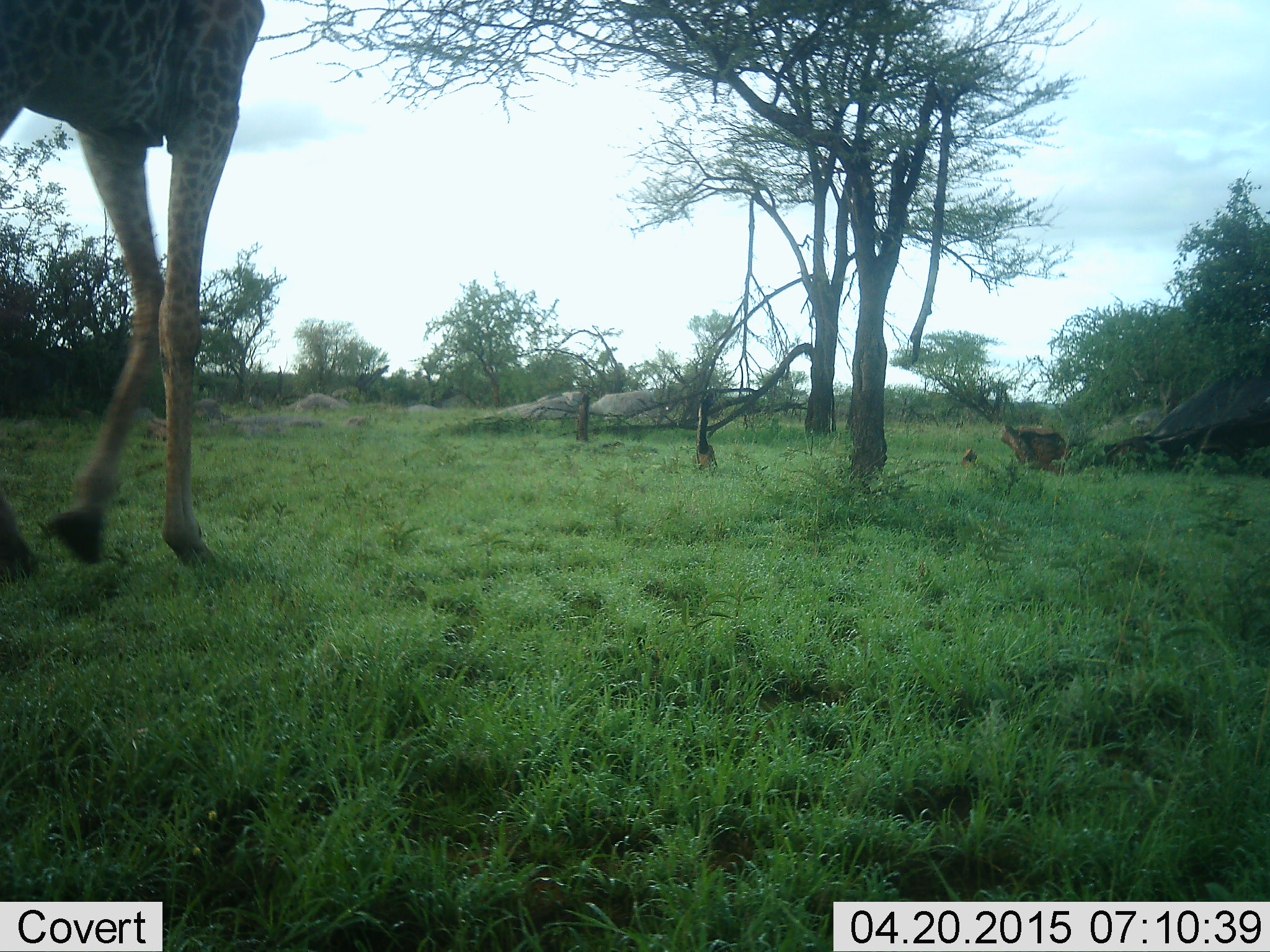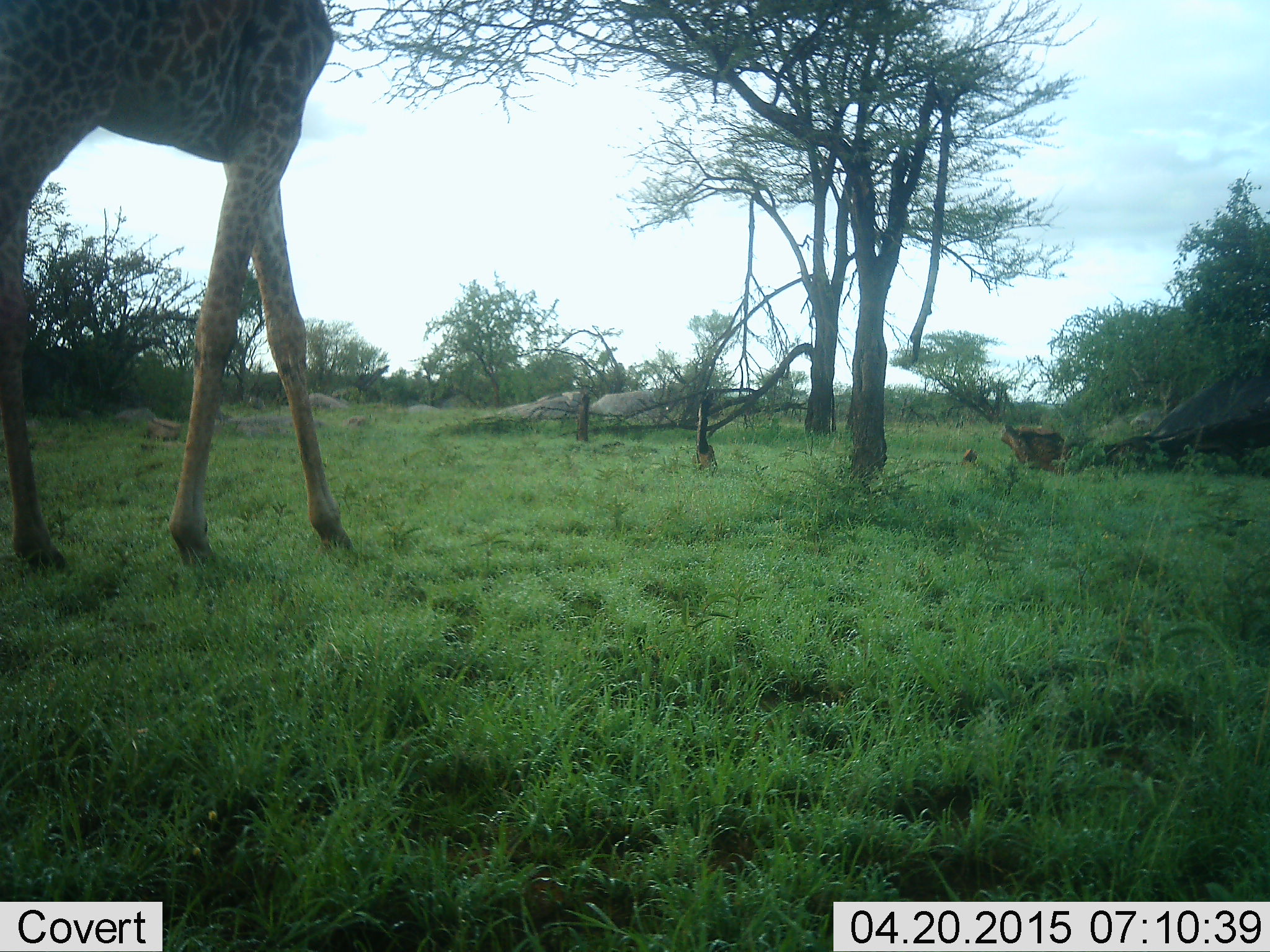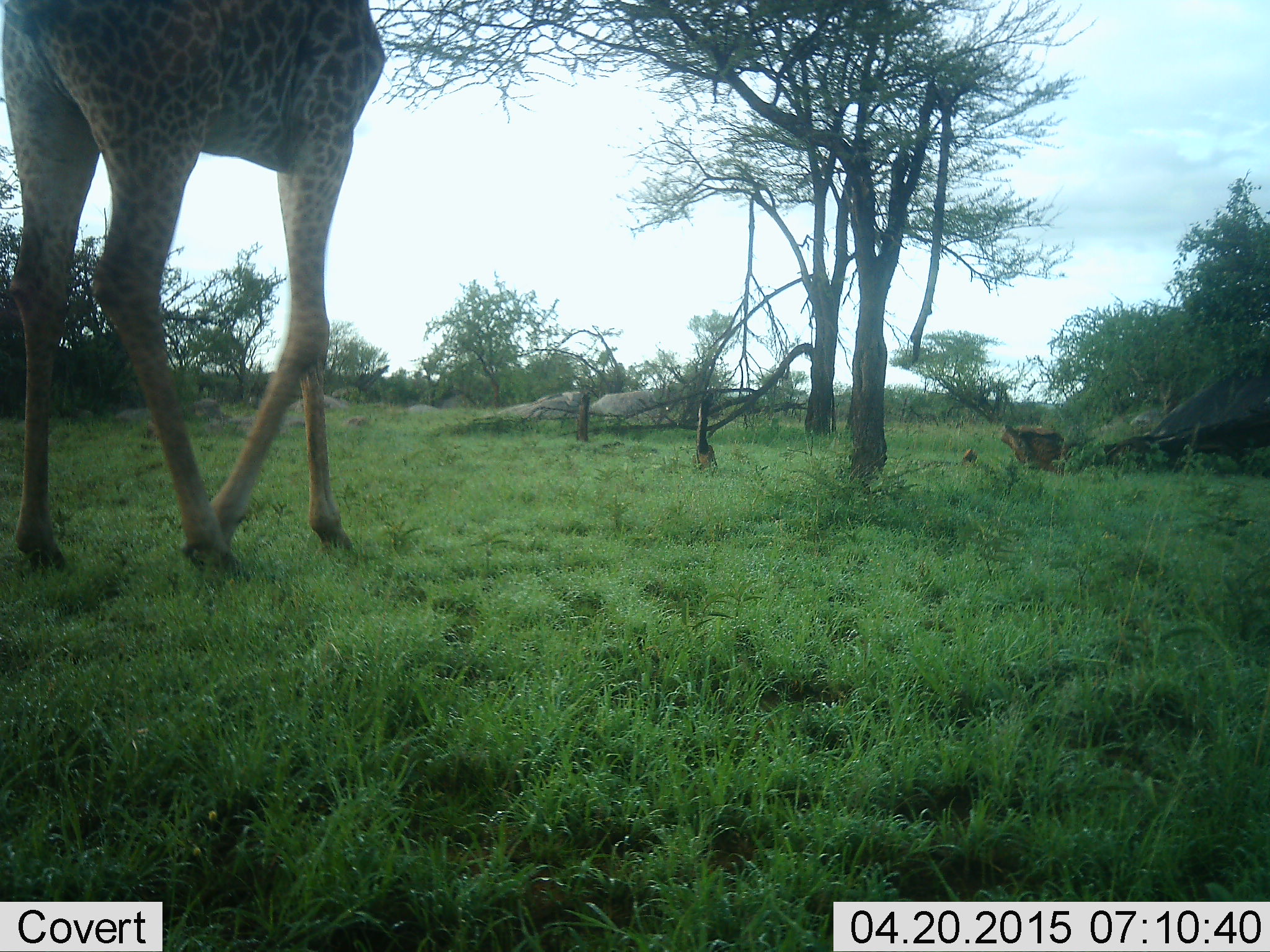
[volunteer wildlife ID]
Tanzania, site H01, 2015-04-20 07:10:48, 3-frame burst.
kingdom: Animalia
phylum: Chordata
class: Mammalia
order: Artiodactyla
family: Giraffidae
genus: Giraffa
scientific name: Giraffa camelopardalis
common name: giraffe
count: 1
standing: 9%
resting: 0%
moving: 91%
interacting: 0%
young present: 0%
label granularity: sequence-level